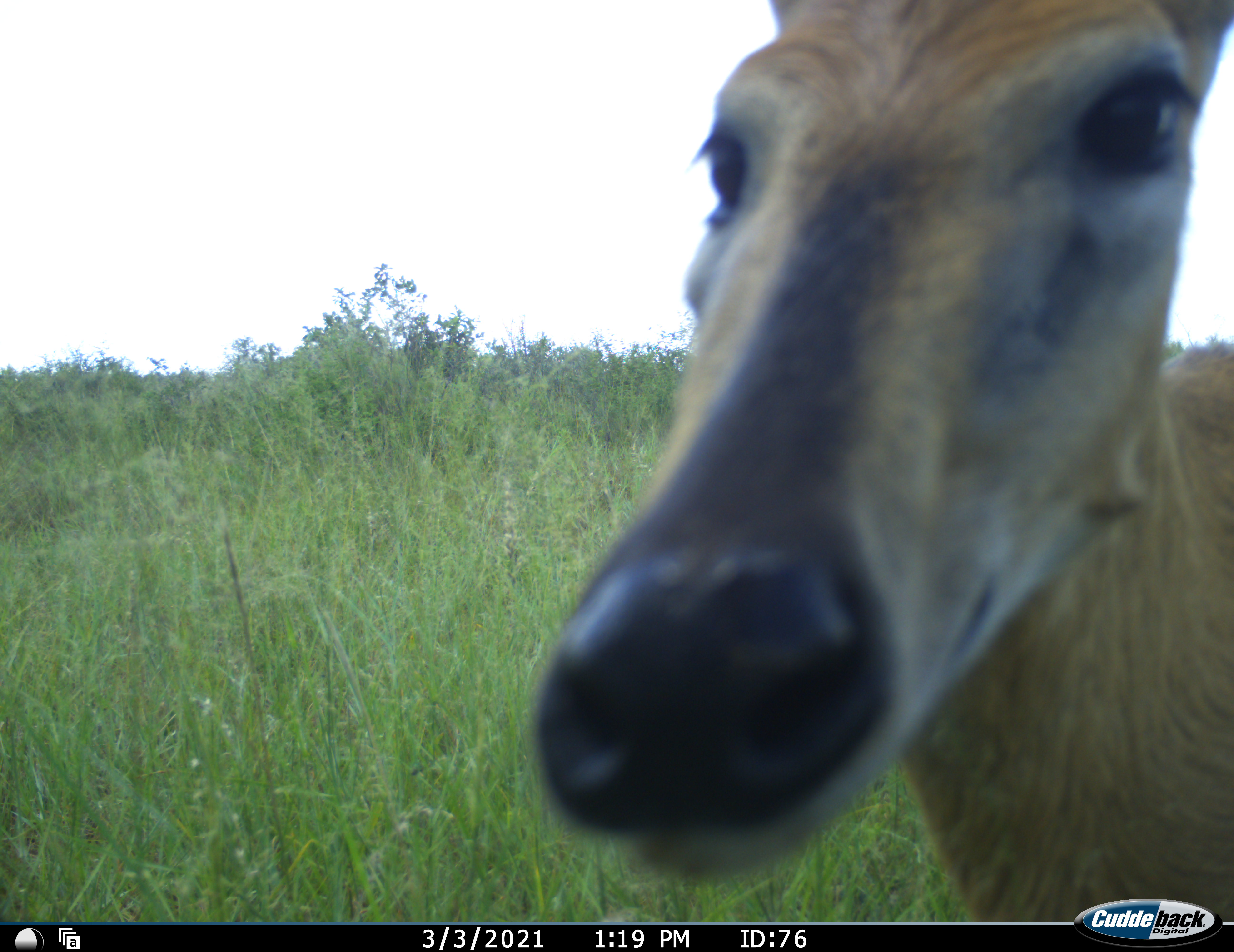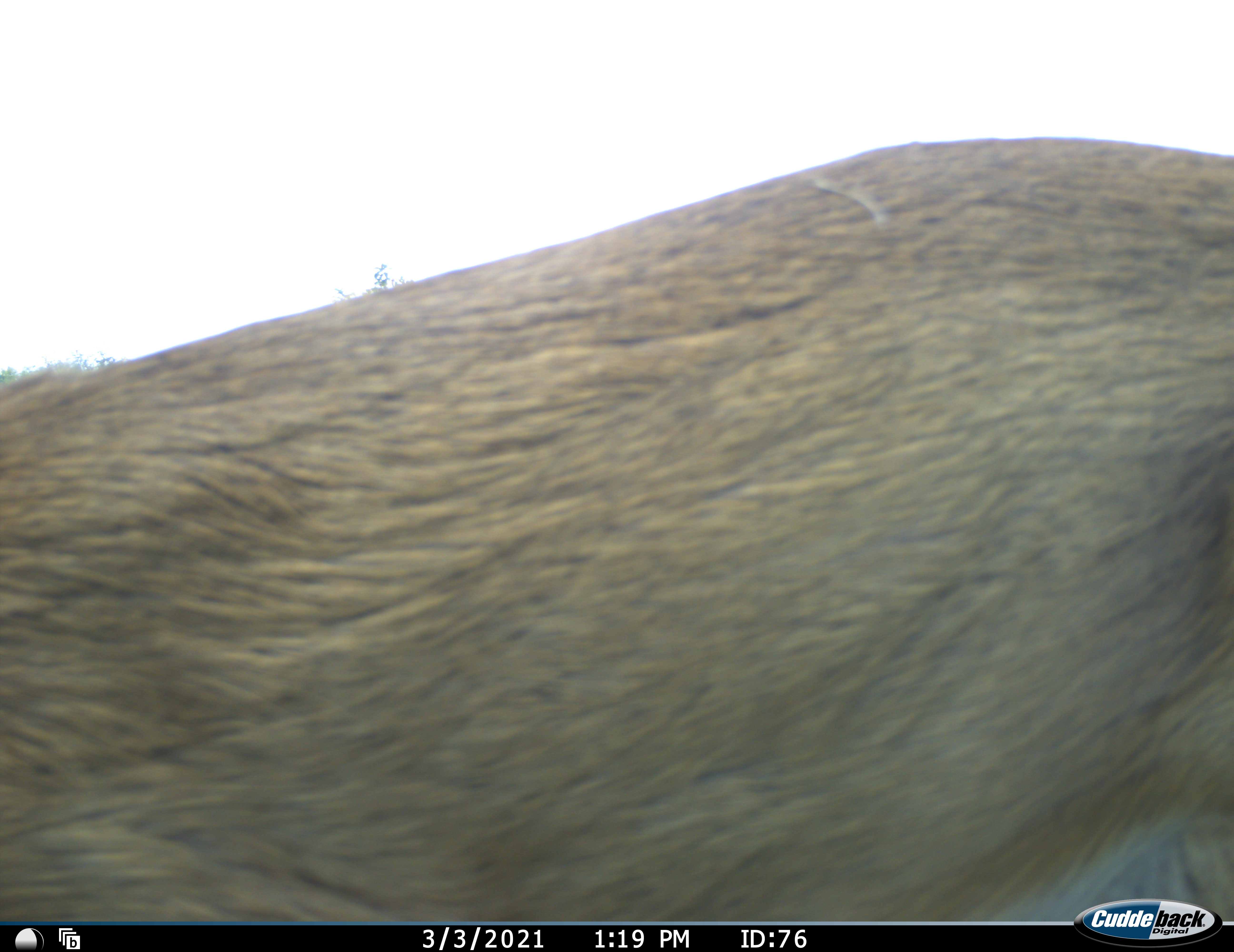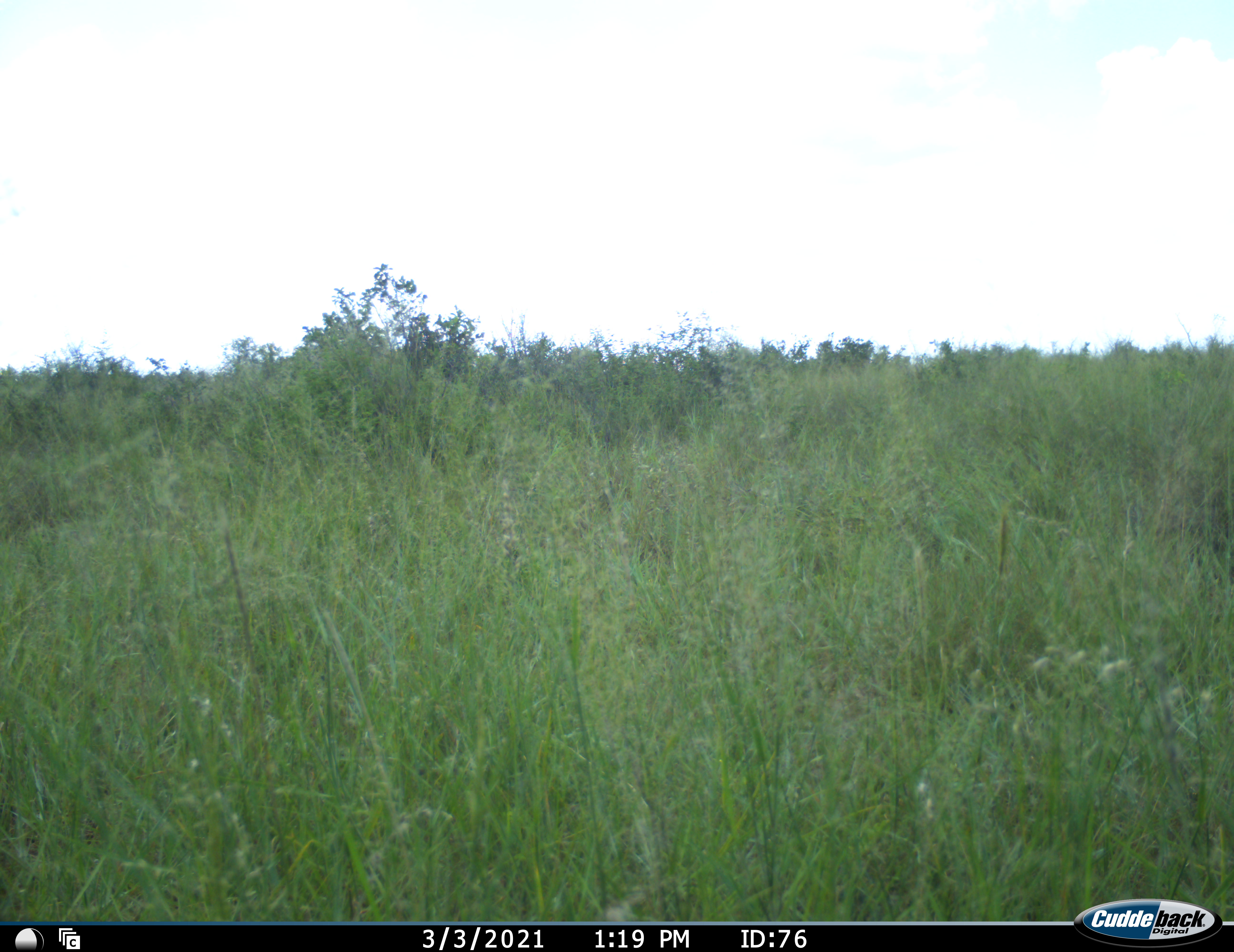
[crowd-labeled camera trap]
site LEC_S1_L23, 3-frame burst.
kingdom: Animalia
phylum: Chordata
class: Mammalia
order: Artiodactyla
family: Bovidae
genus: Sylvicapra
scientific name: Sylvicapra grimmia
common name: common duiker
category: duikercommongrey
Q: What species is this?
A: Duikercommongrey (common duiker) (Sylvicapra grimmia).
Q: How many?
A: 1.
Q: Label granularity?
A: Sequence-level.